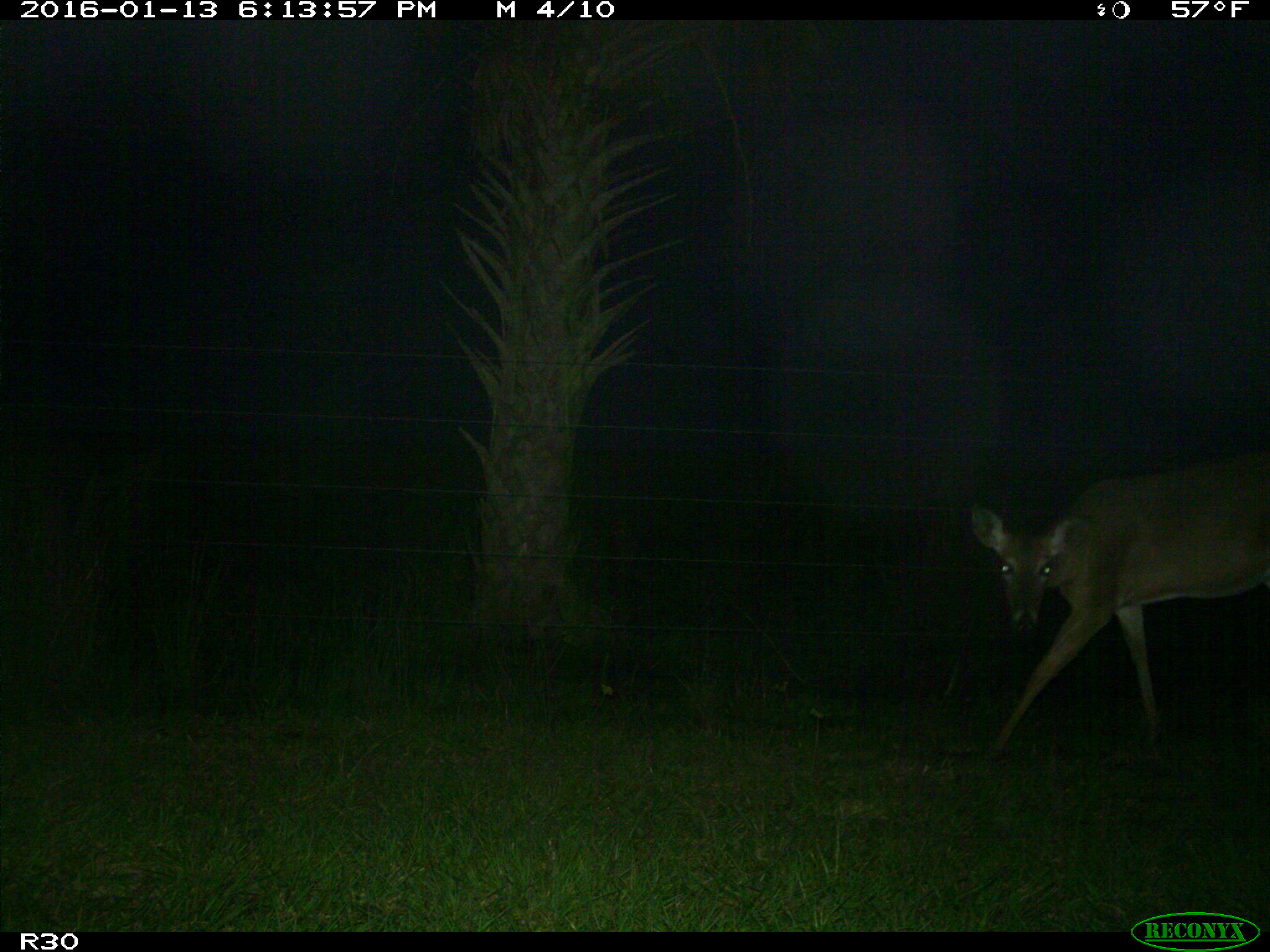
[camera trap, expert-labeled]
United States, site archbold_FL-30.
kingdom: Animalia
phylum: Chordata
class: Mammalia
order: Artiodactyla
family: Cervidae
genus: Odocoileus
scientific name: Odocoileus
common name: deer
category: unidentified deer